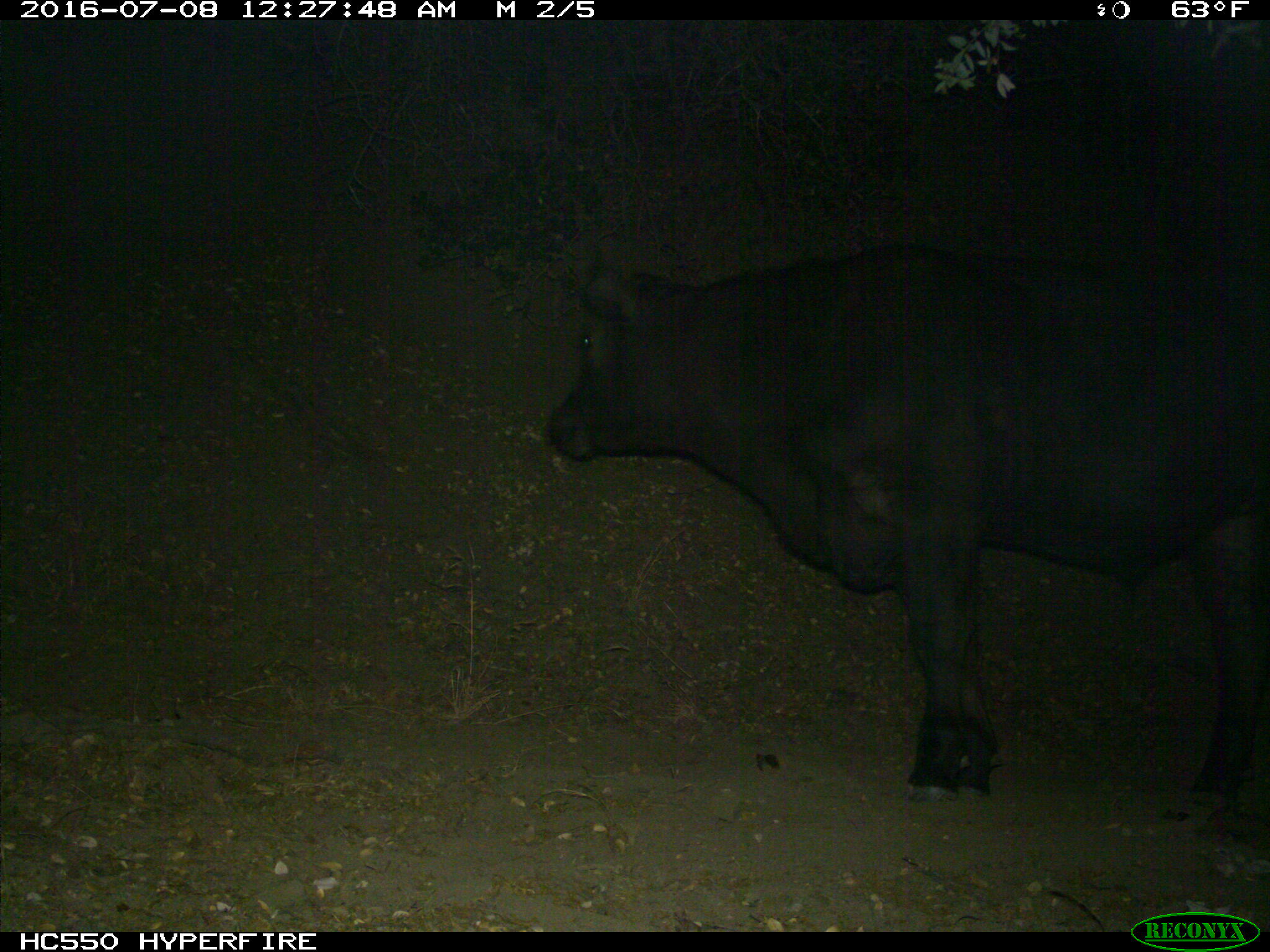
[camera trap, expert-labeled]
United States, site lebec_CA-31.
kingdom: Animalia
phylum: Chordata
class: Mammalia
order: Artiodactyla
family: Bovidae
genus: Bos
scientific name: Bos taurus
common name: domestic cow